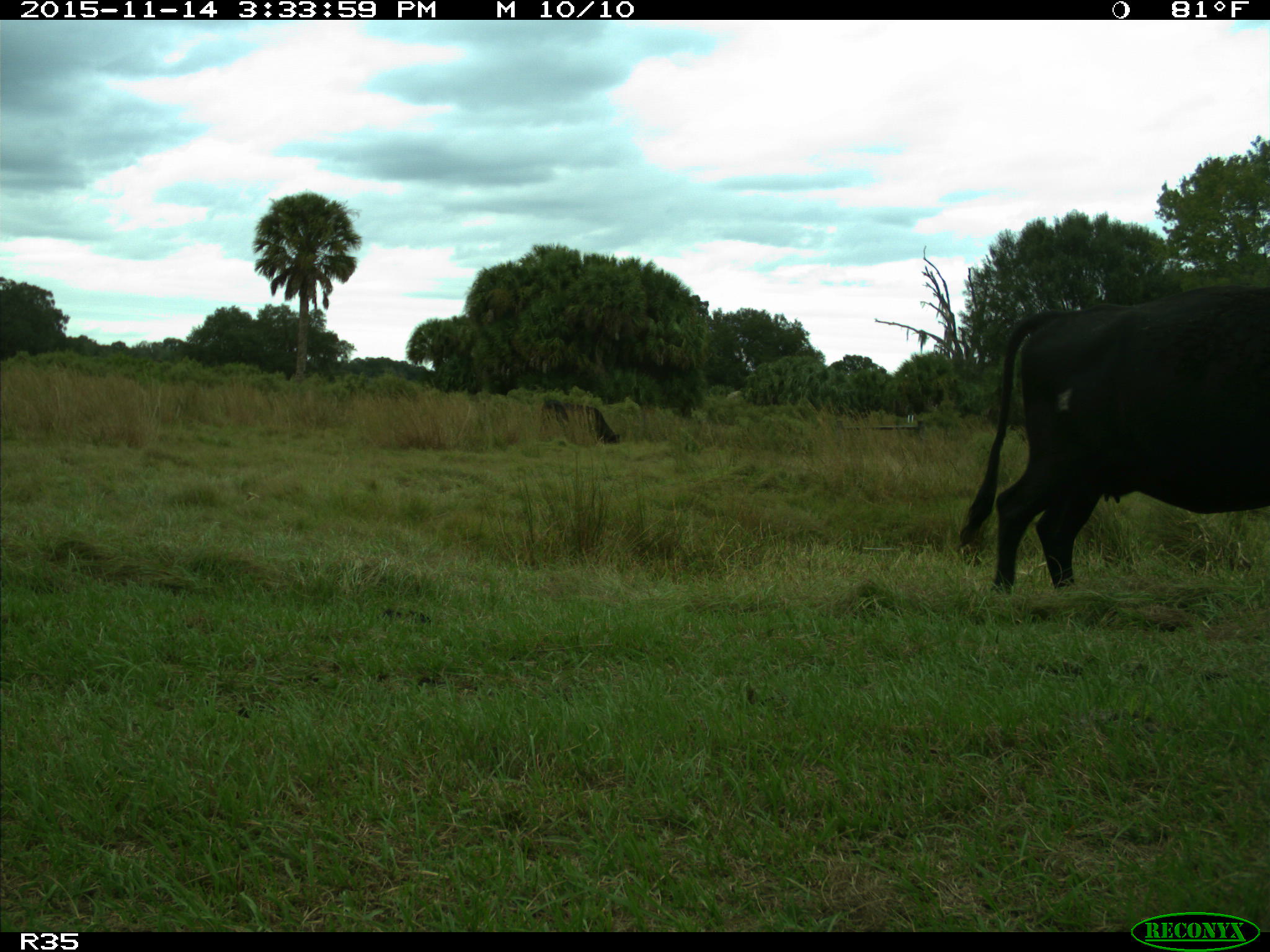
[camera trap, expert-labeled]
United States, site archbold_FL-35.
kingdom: Animalia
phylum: Chordata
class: Mammalia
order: Artiodactyla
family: Bovidae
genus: Bos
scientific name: Bos taurus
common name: domestic cow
Bos taurus (domestic cow).